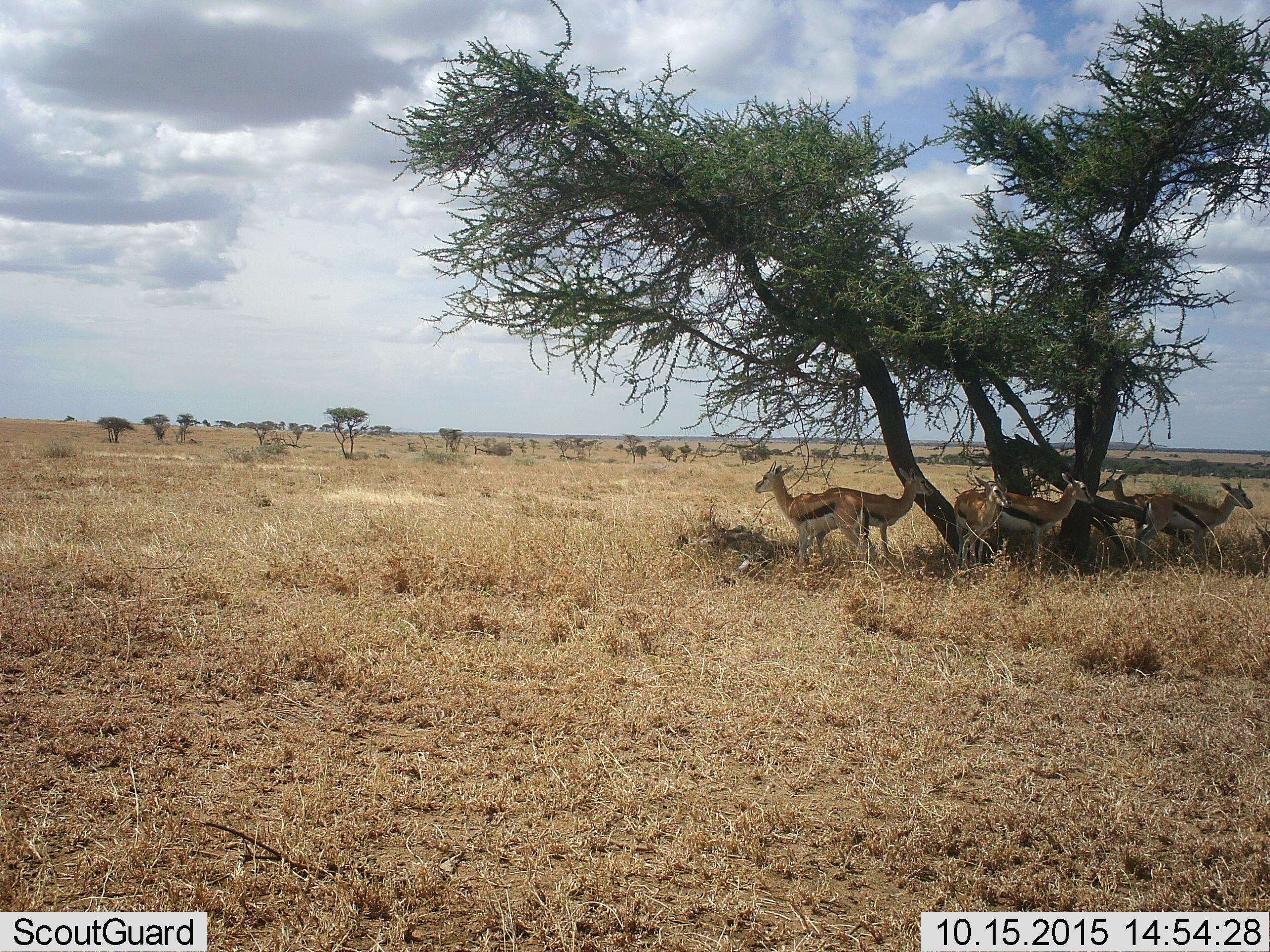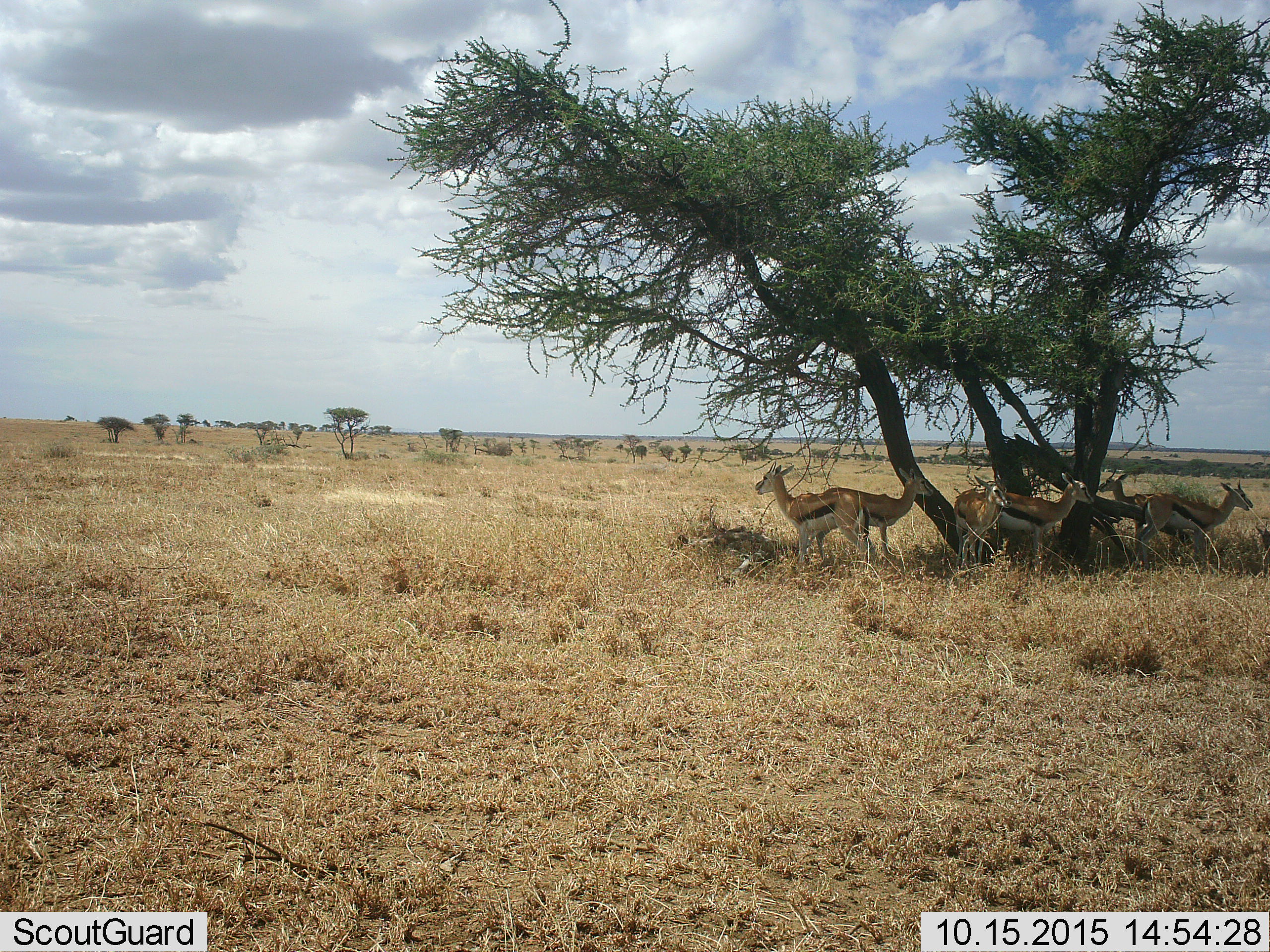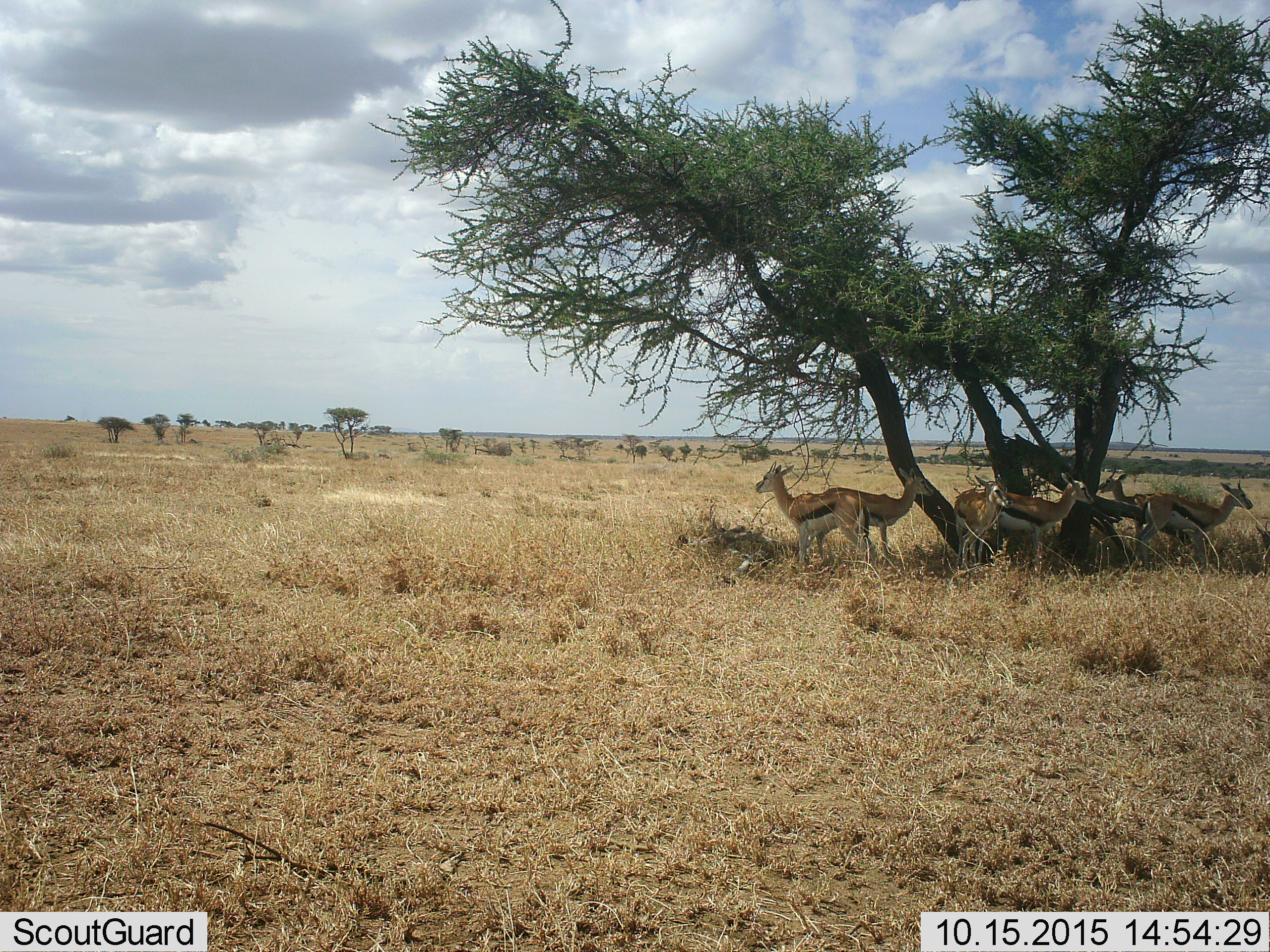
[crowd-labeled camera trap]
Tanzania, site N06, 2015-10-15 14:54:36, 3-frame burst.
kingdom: Animalia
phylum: Chordata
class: Mammalia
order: Artiodactyla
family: Bovidae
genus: Eudorcas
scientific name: Eudorcas thomsonii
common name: thomson's gazelle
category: gazellethomsons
Gazellethomsons (thomson's gazelle) (Eudorcas thomsonii), count 6. Behavior (volunteer vote fractions): standing 100%, resting 22%, moving 11%, interacting 11%. Young present (vote fraction): 0%. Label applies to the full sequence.